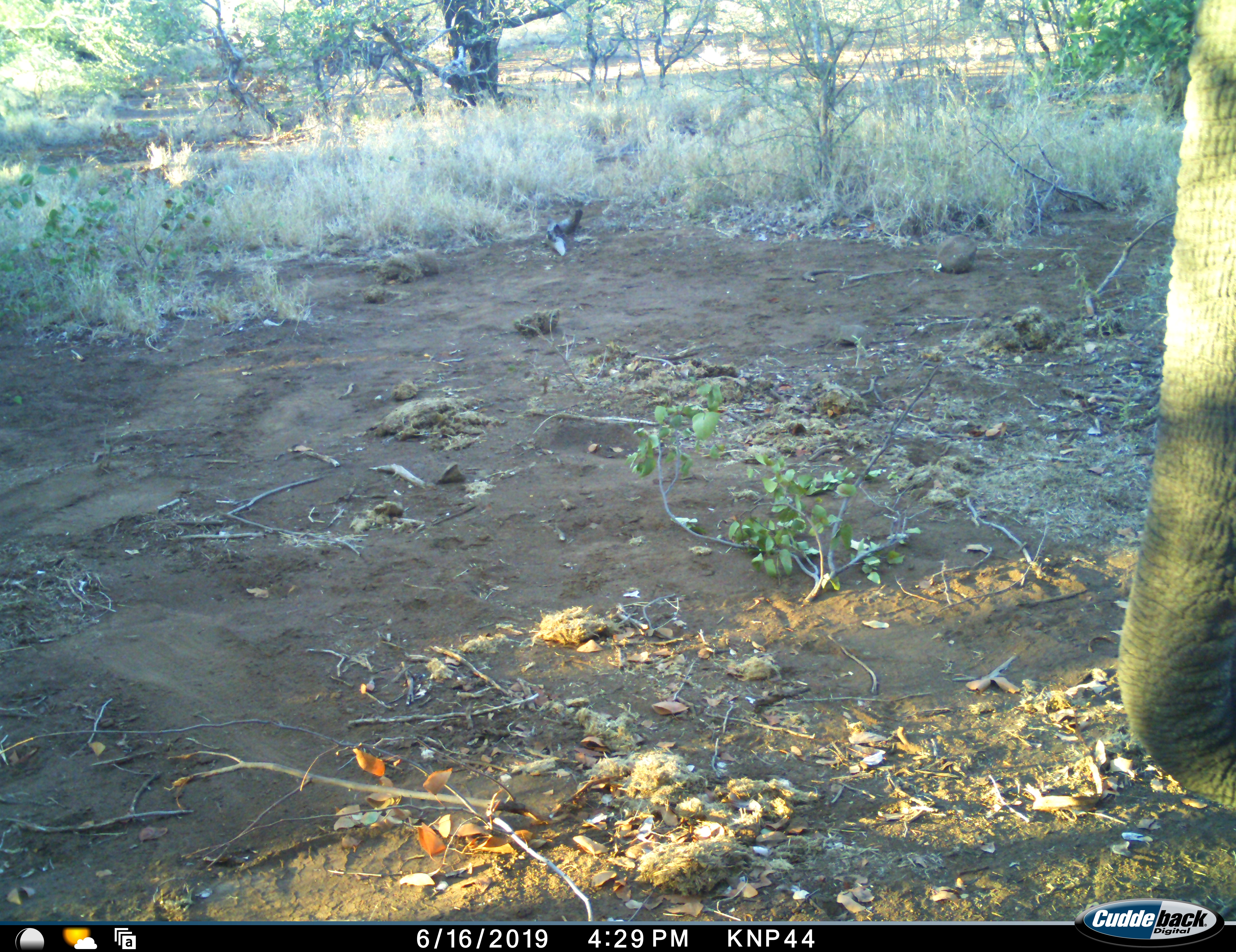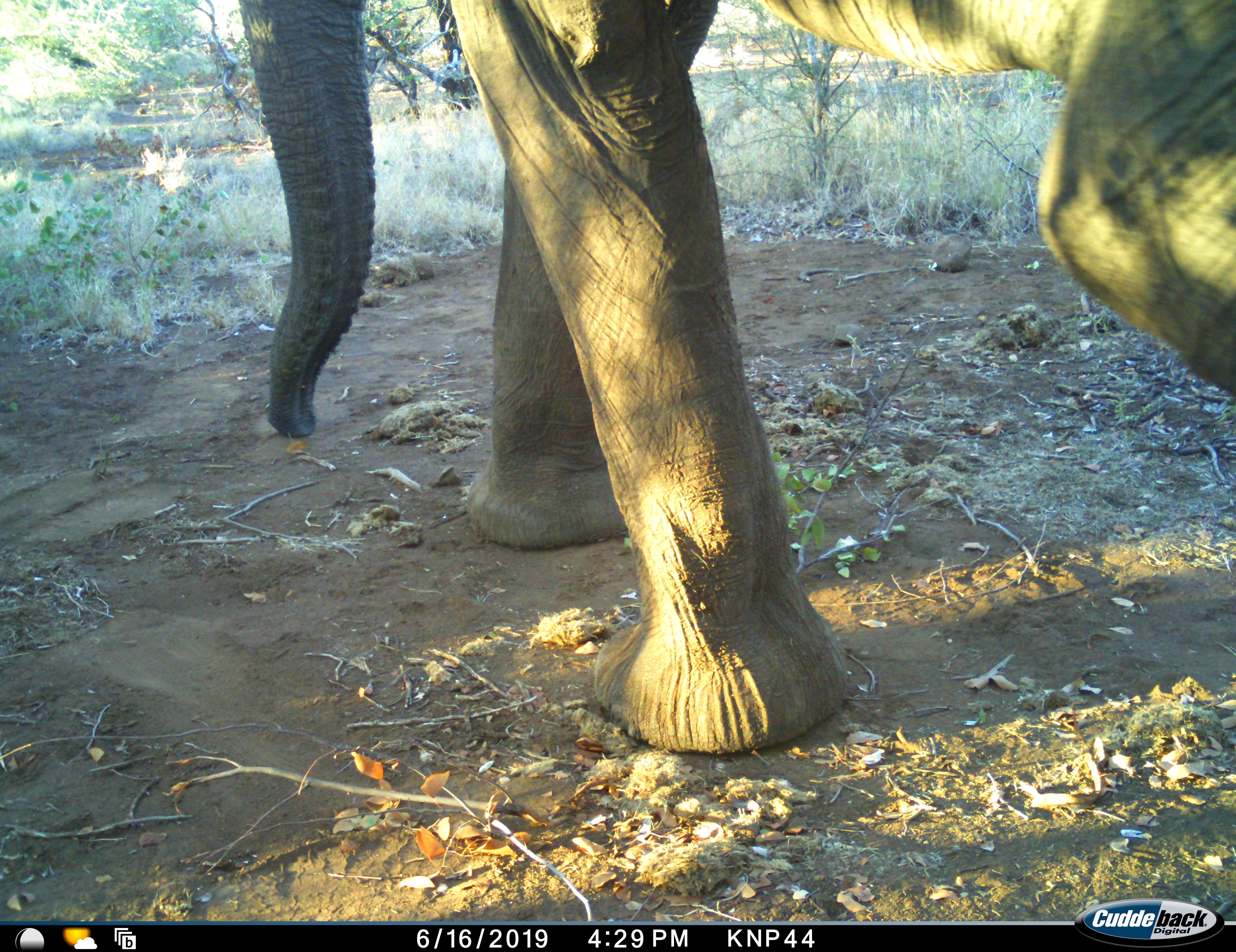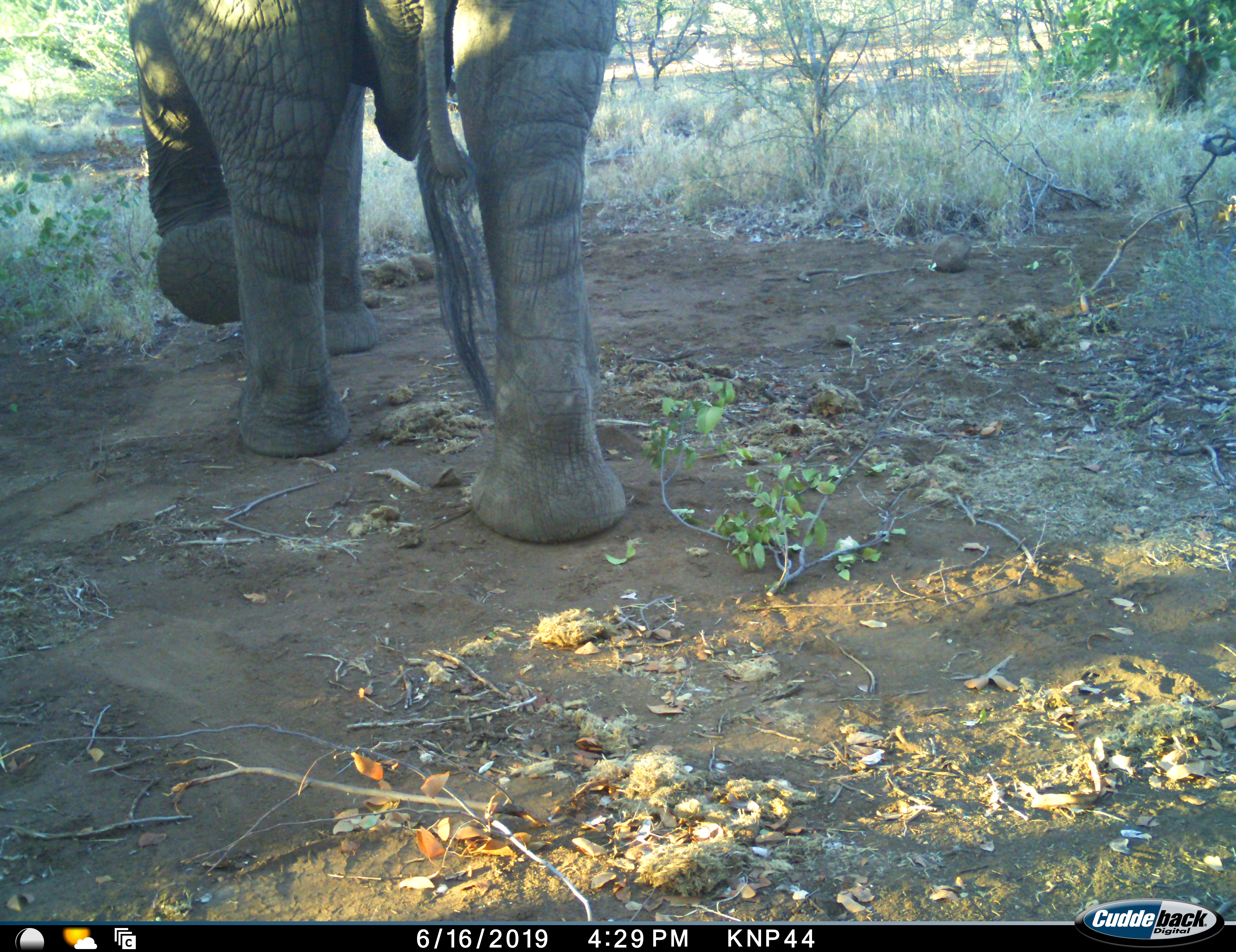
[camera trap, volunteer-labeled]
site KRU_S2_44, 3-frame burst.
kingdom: Animalia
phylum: Chordata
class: Mammalia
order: Proboscidea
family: Elephantidae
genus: Loxodonta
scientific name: Loxodonta africana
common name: african bush elephant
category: elephant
Elephant (african bush elephant) (Loxodonta africana), count 1. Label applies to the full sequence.